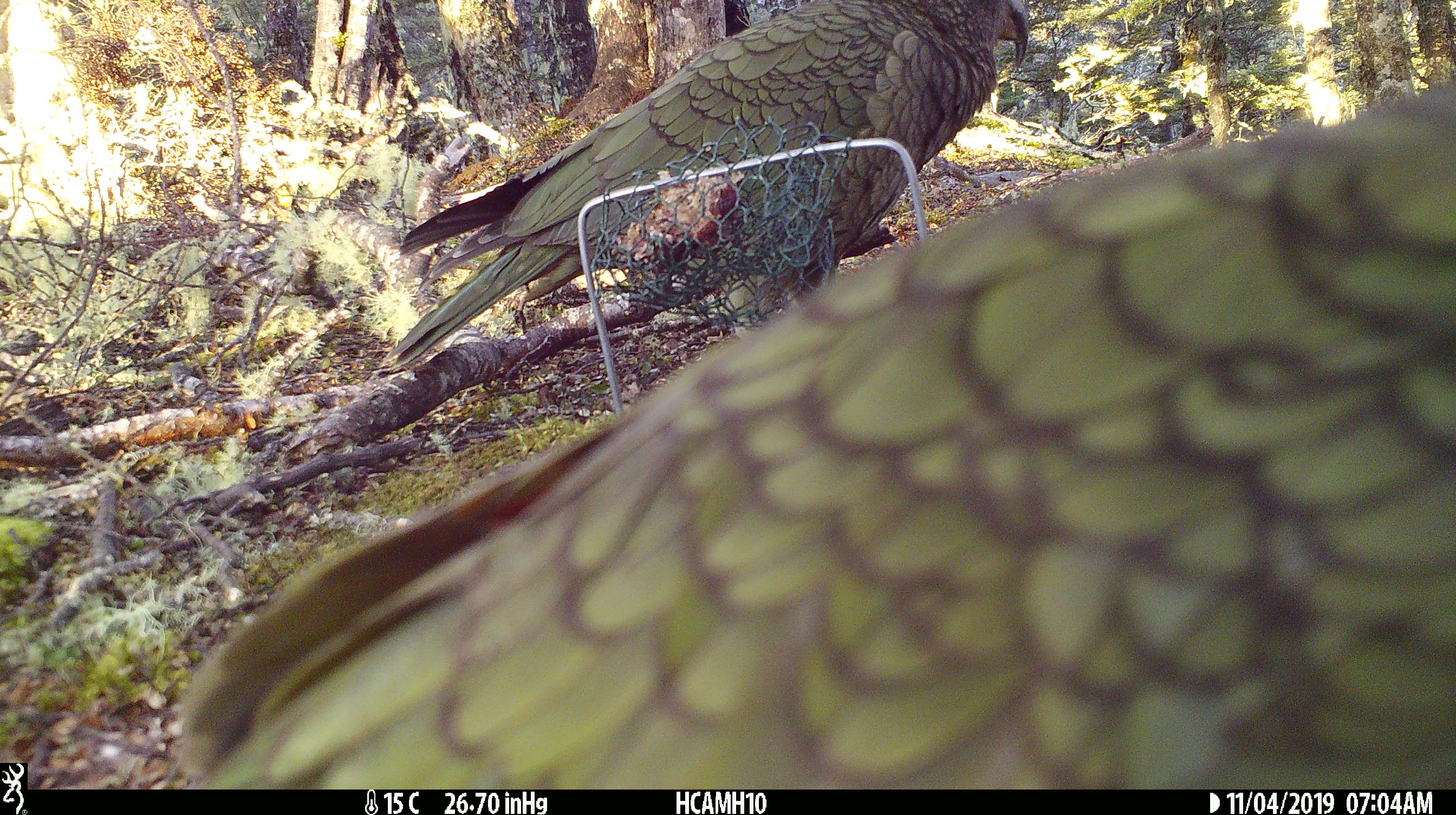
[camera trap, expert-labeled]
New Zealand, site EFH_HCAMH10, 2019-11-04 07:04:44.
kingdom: Animalia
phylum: Chordata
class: Aves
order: Psittaciformes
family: Strigopidae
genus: Nestor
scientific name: Nestor notabilis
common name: kea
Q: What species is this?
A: Kea (Nestor notabilis).